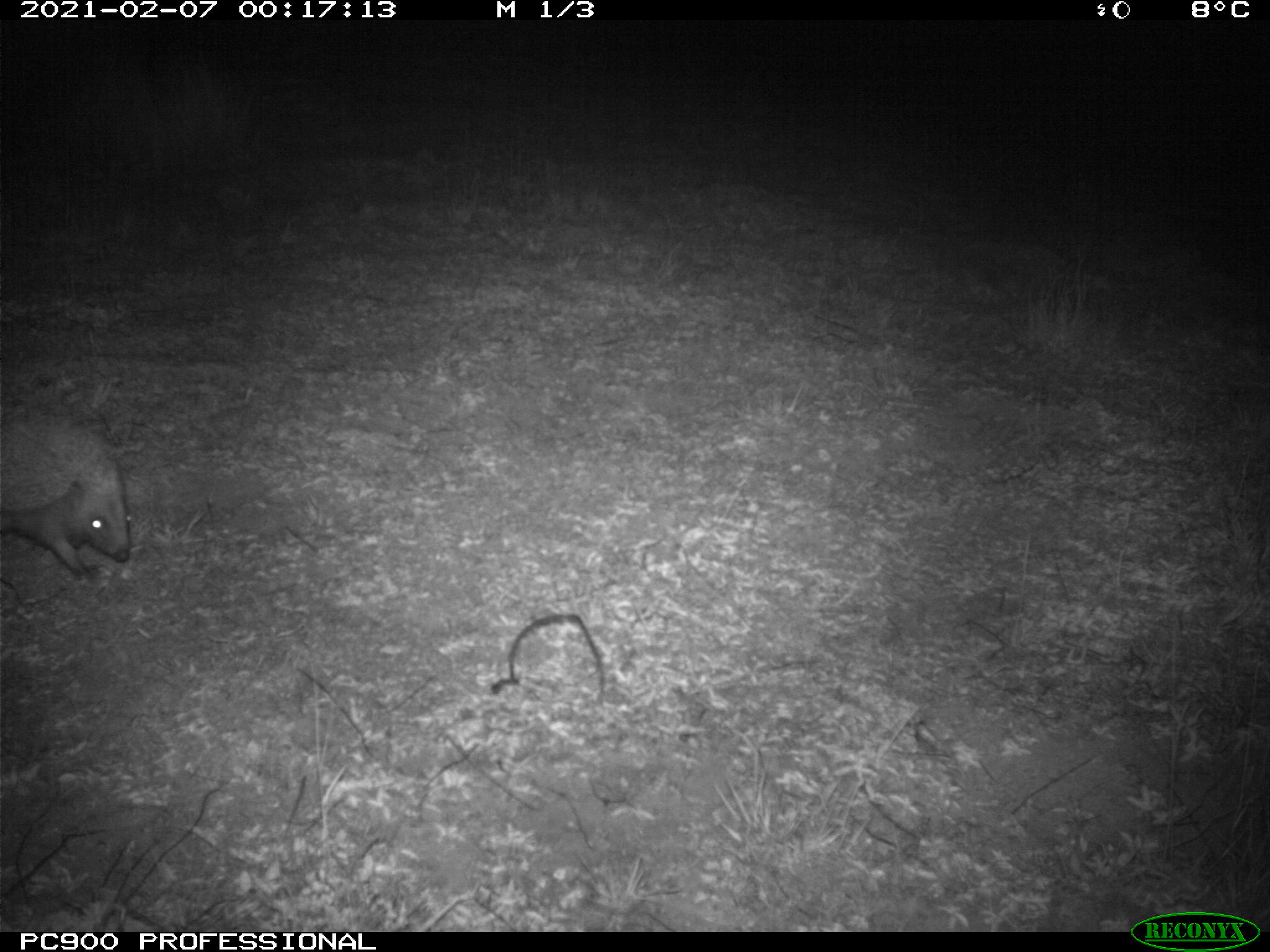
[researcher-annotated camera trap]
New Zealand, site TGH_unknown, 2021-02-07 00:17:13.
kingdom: Animalia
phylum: Chordata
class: Mammalia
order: Eulipotyphla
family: Erinaceidae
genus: Erinaceus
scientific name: Erinaceus europaeus europaeus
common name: european hedgehog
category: hedgehog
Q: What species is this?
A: Hedgehog (european hedgehog) (Erinaceus europaeus europaeus).